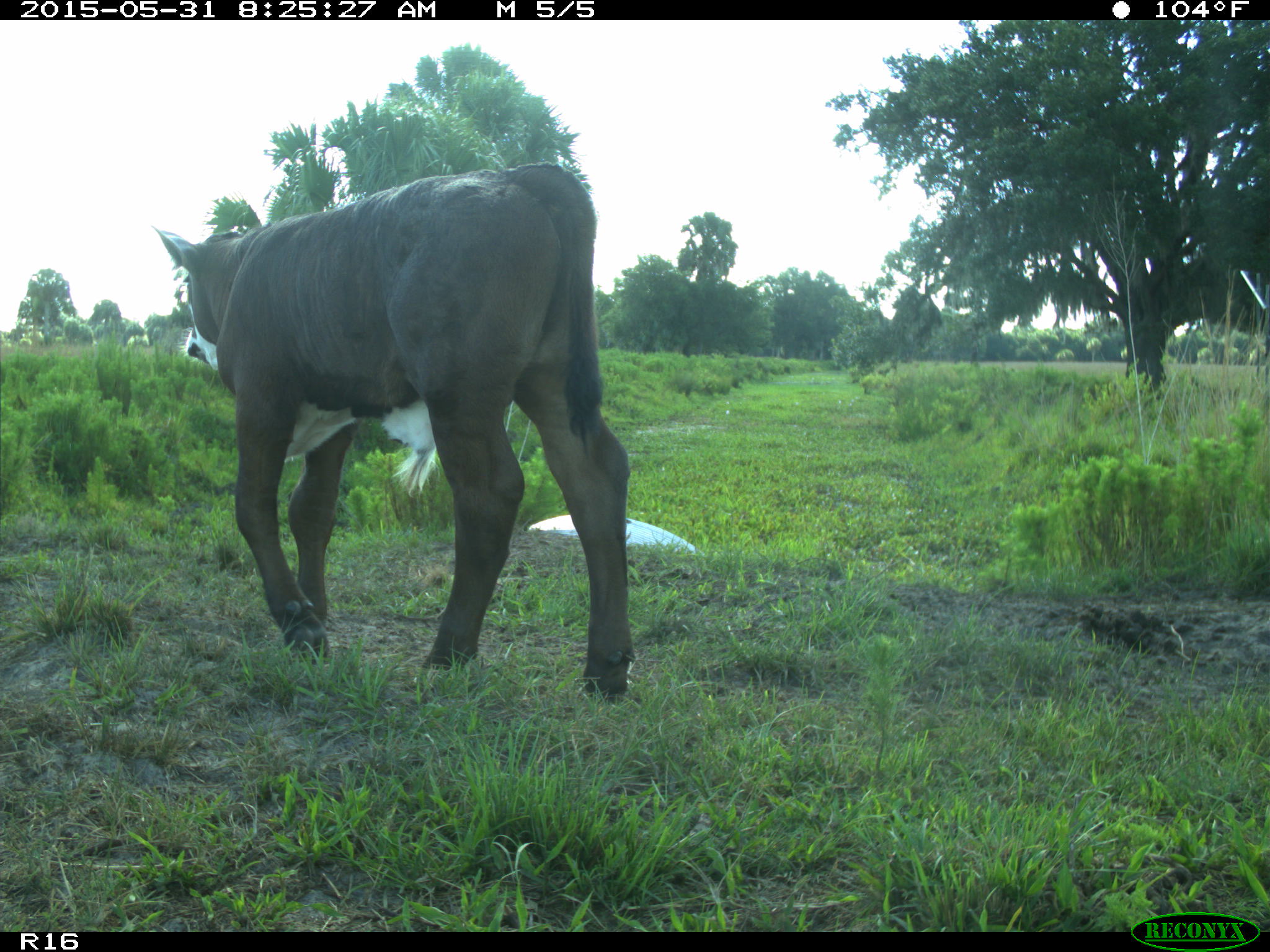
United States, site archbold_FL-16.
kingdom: Animalia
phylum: Chordata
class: Mammalia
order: Artiodactyla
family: Bovidae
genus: Bos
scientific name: Bos taurus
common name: domestic cow